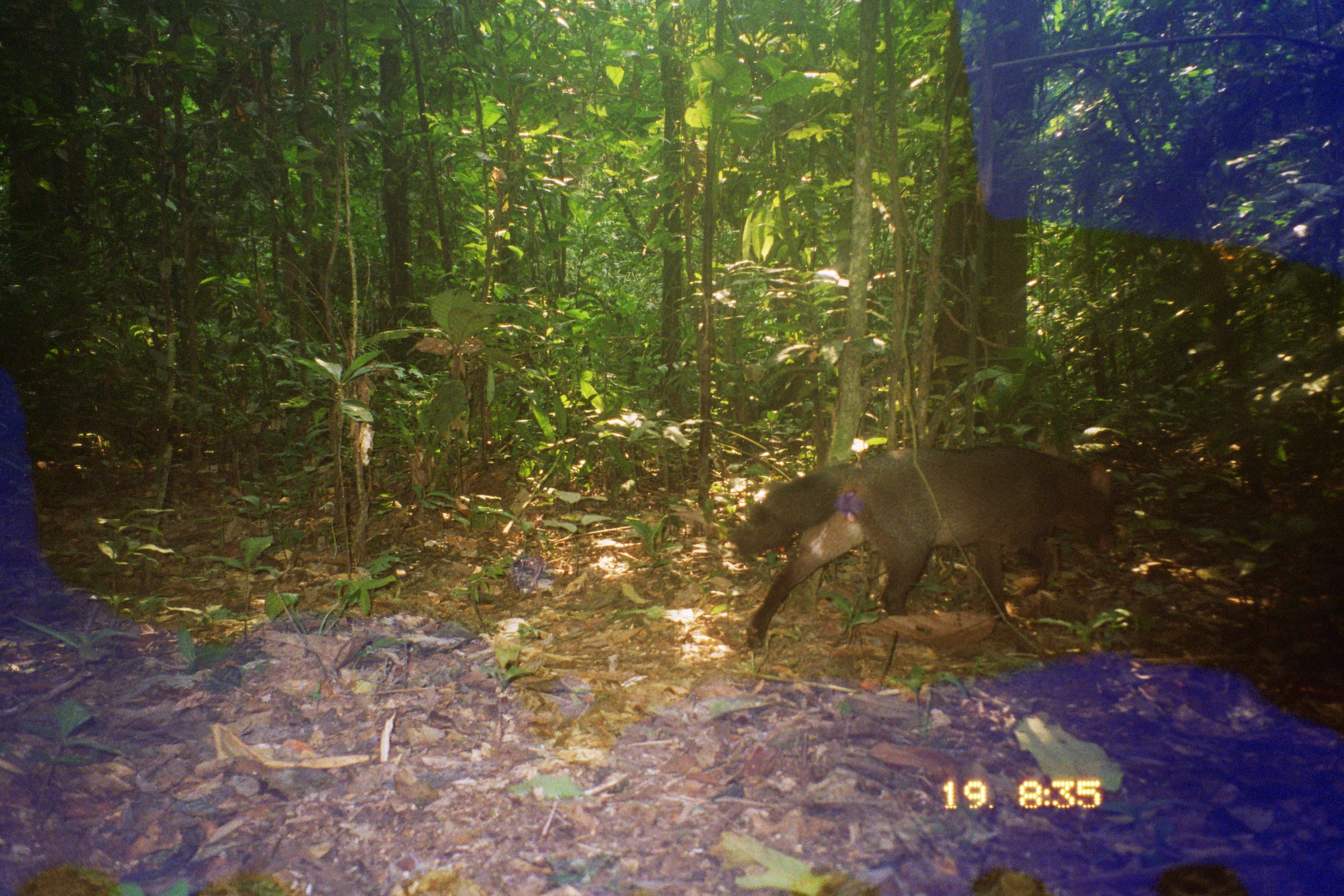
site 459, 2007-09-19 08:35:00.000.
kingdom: Animalia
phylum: Chordata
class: Mammalia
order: Carnivora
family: Canidae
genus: Atelocynus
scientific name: Atelocynus microtis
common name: short-eared dog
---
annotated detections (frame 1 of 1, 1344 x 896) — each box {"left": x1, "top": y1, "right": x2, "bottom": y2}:
atelocynus microtis: {"left": 729, "top": 443, "right": 1116, "bottom": 650}